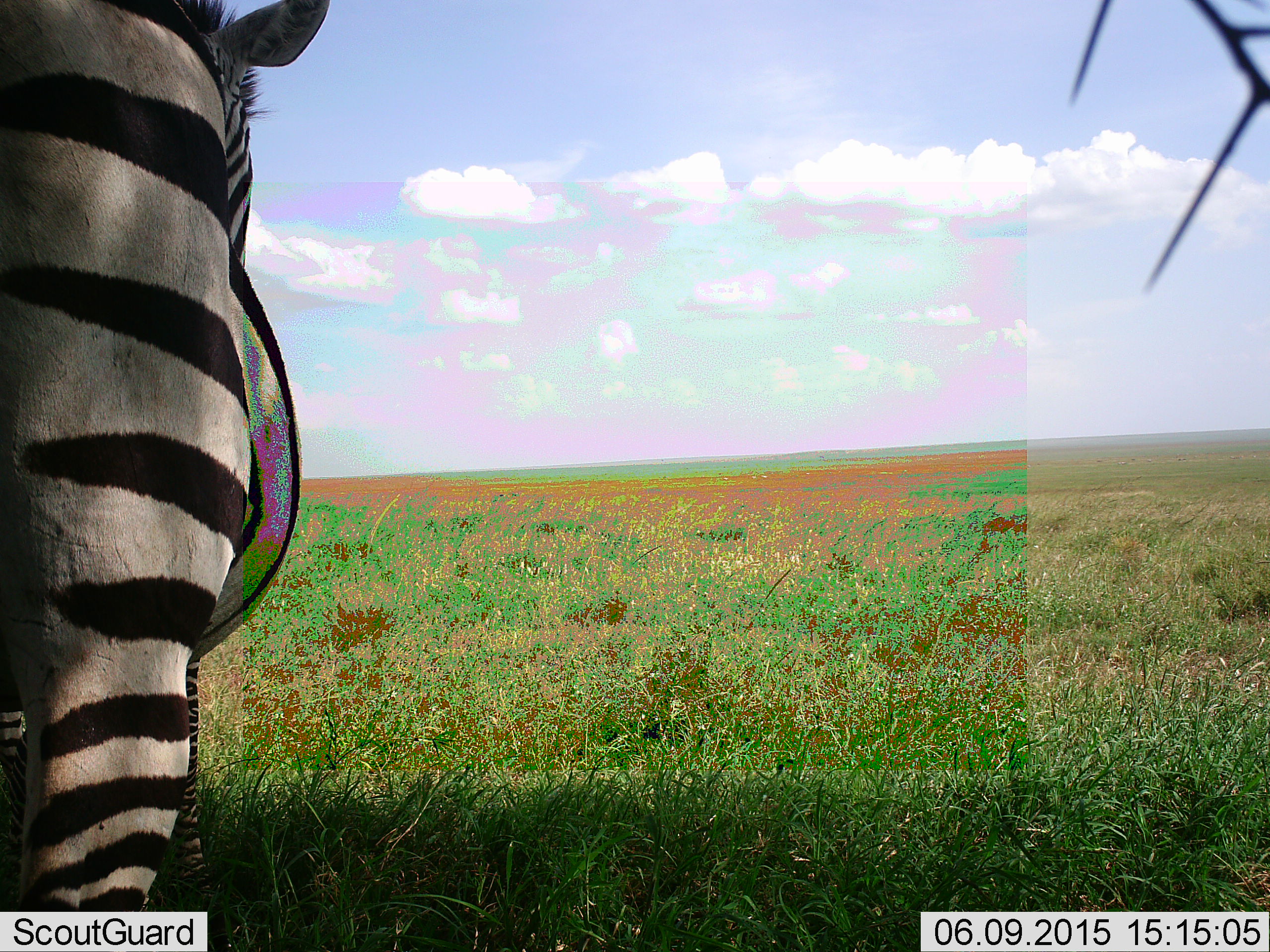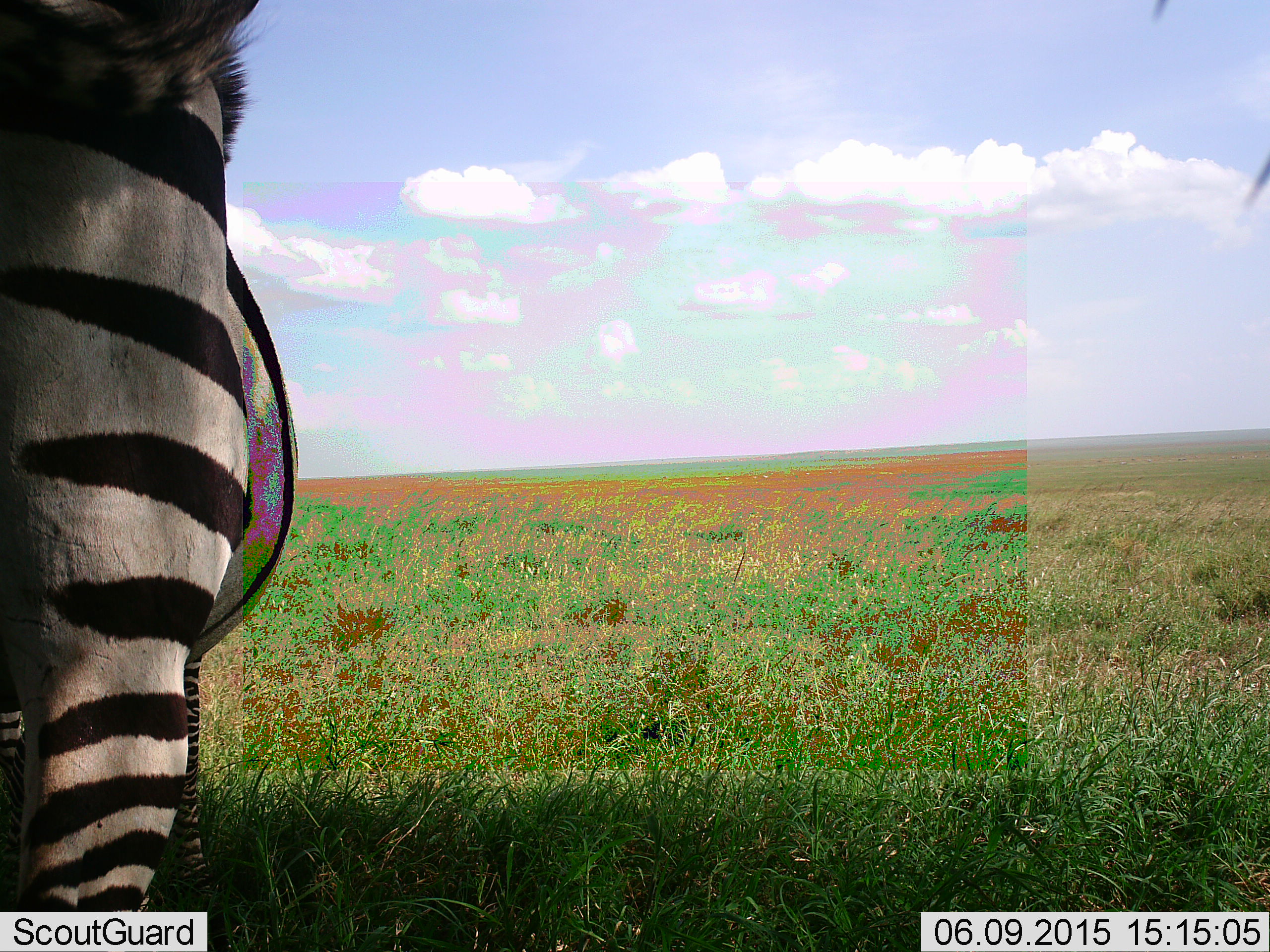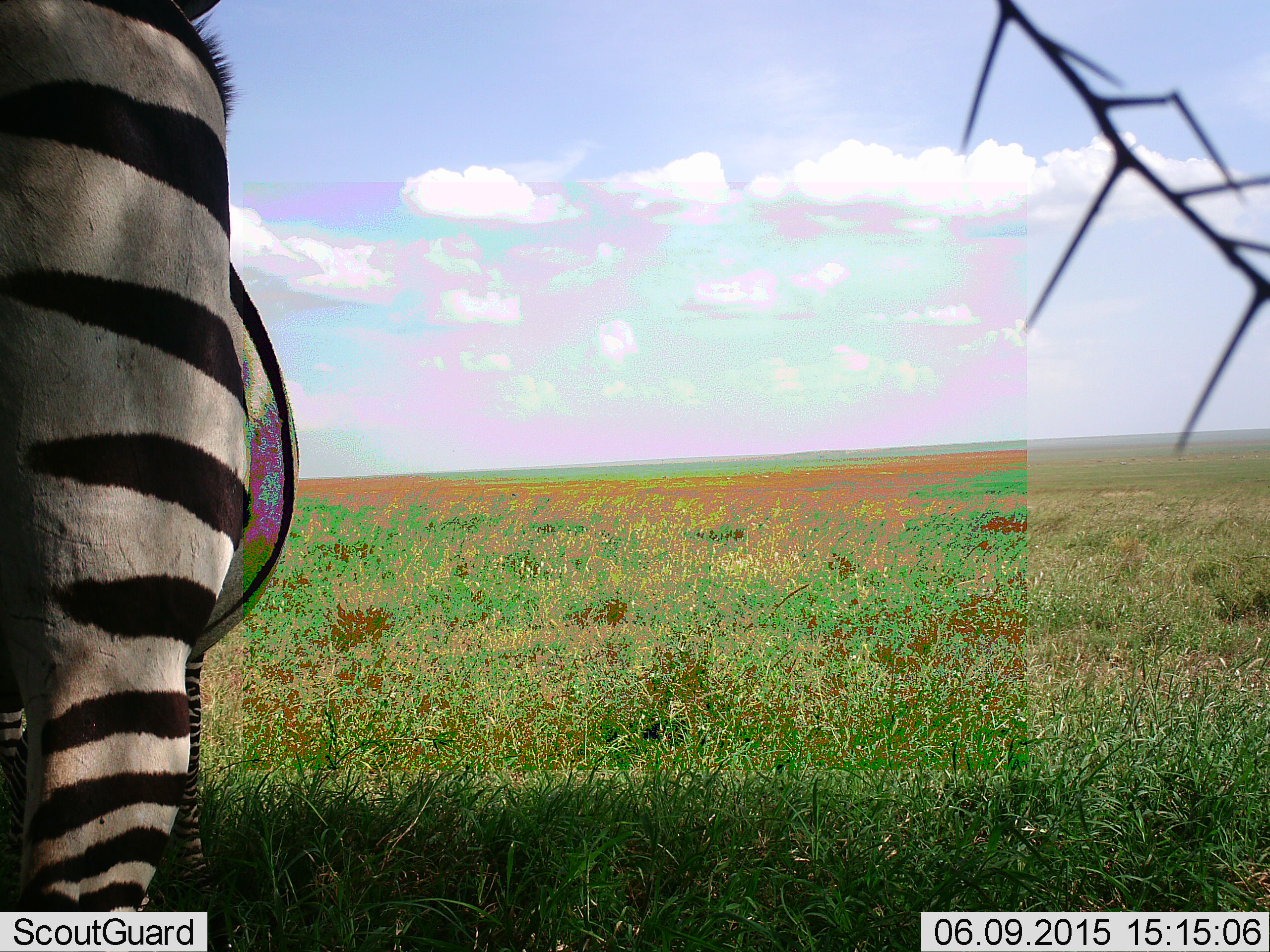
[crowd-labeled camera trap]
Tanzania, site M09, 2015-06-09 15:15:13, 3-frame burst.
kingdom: Animalia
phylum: Chordata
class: Mammalia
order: Perissodactyla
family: Equidae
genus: Equus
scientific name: Equus quagga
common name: plains zebra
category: zebra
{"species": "zebra (plains zebra) (Equus quagga)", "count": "1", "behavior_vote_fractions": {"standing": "100%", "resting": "0%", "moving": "10%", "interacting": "0%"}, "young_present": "0%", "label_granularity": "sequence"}